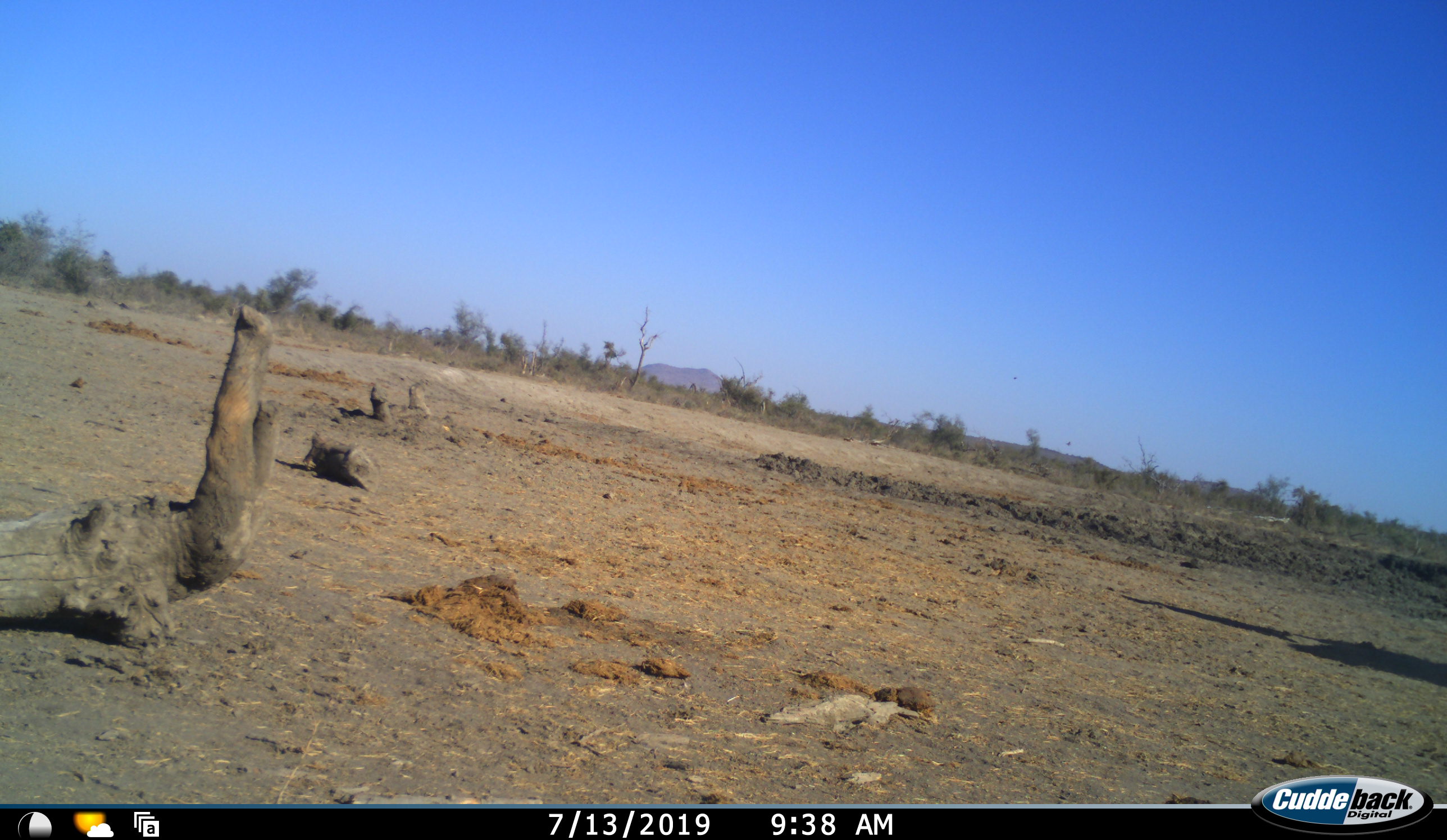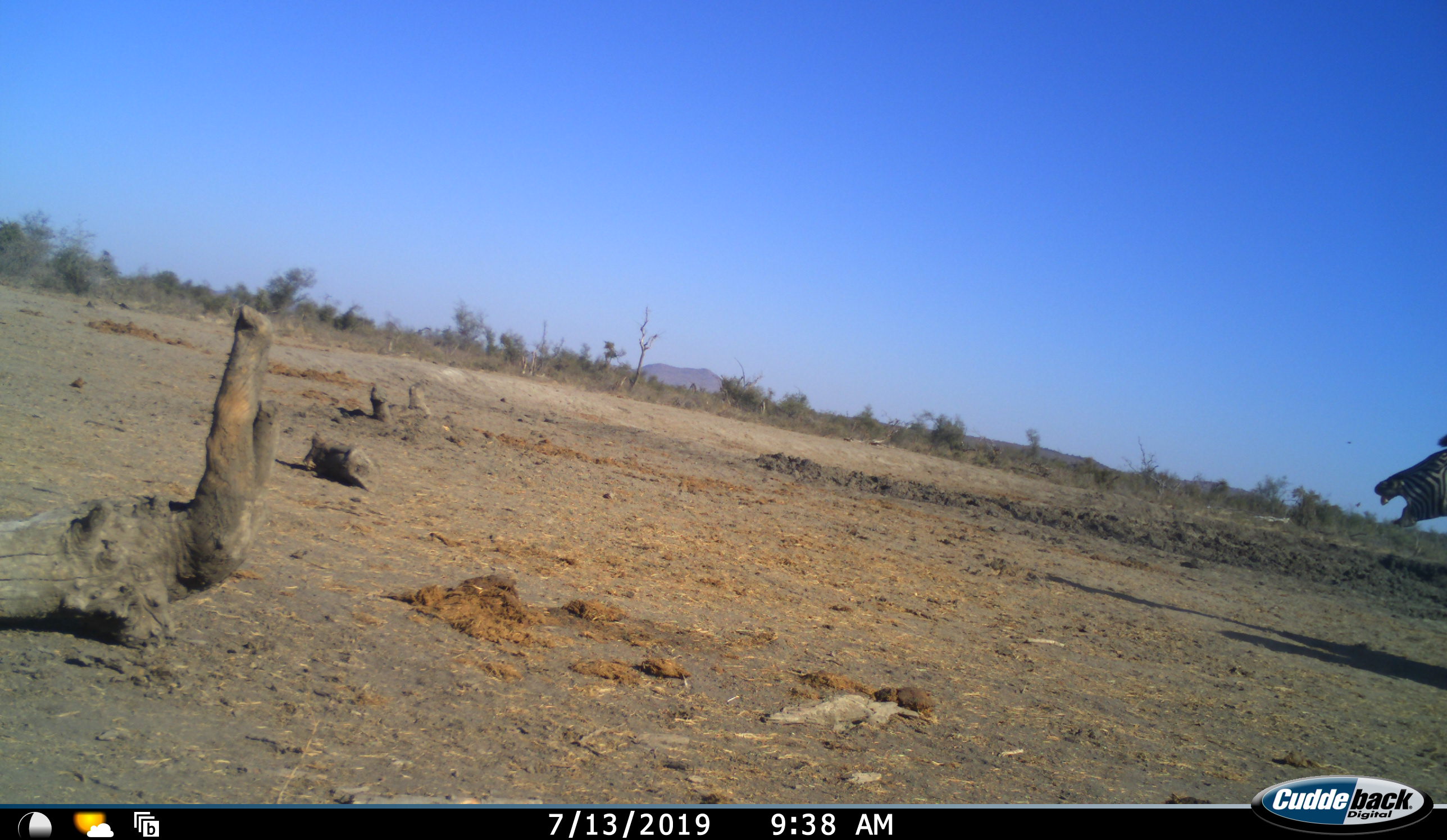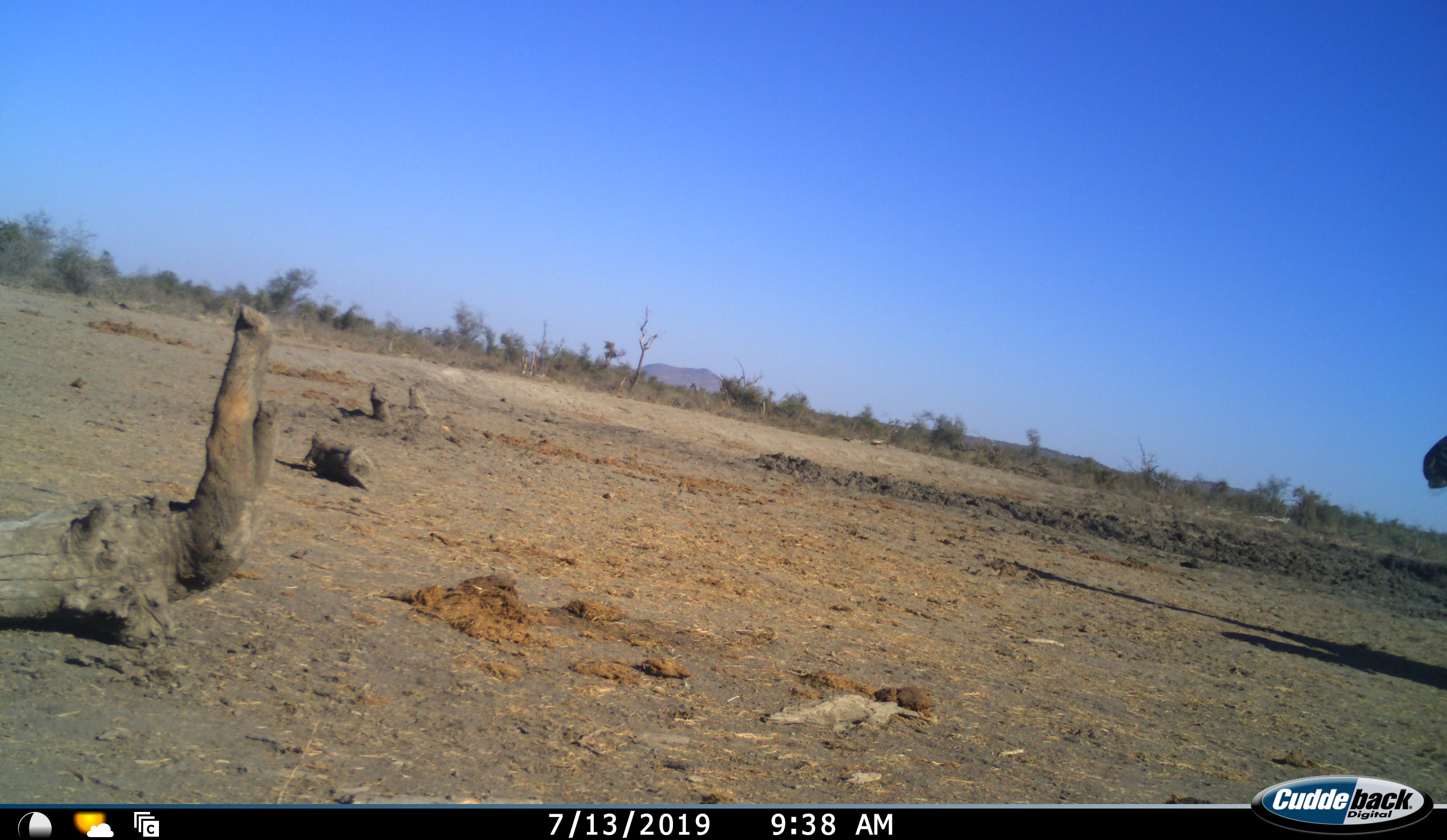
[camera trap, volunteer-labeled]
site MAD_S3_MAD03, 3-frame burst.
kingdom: Animalia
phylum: Chordata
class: Mammalia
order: Perissodactyla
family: Equidae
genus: Equus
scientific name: Equus quagga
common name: plains zebra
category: zebraplains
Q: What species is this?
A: Zebraplains (plains zebra) (Equus quagga).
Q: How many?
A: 1.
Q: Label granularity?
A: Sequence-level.